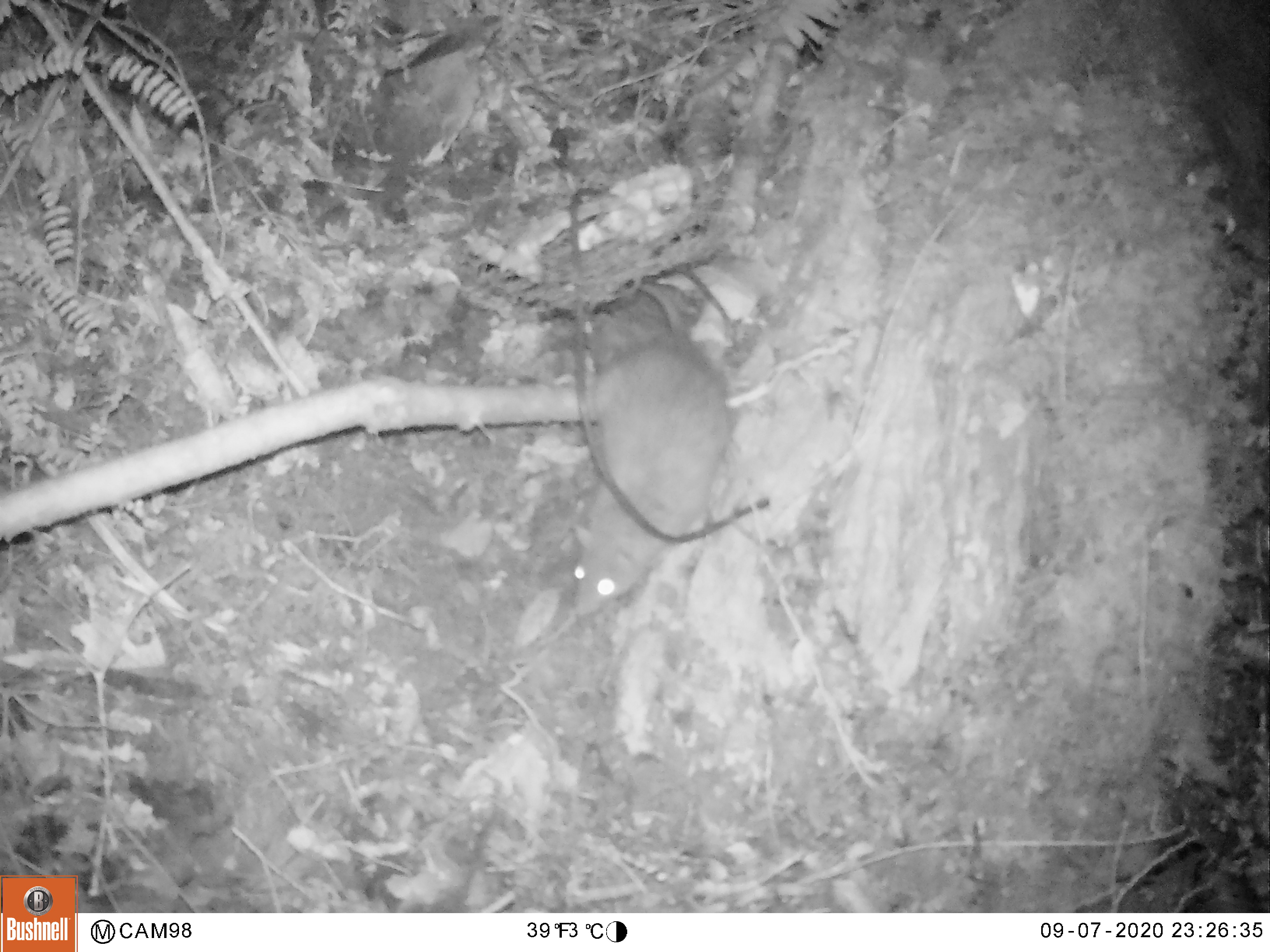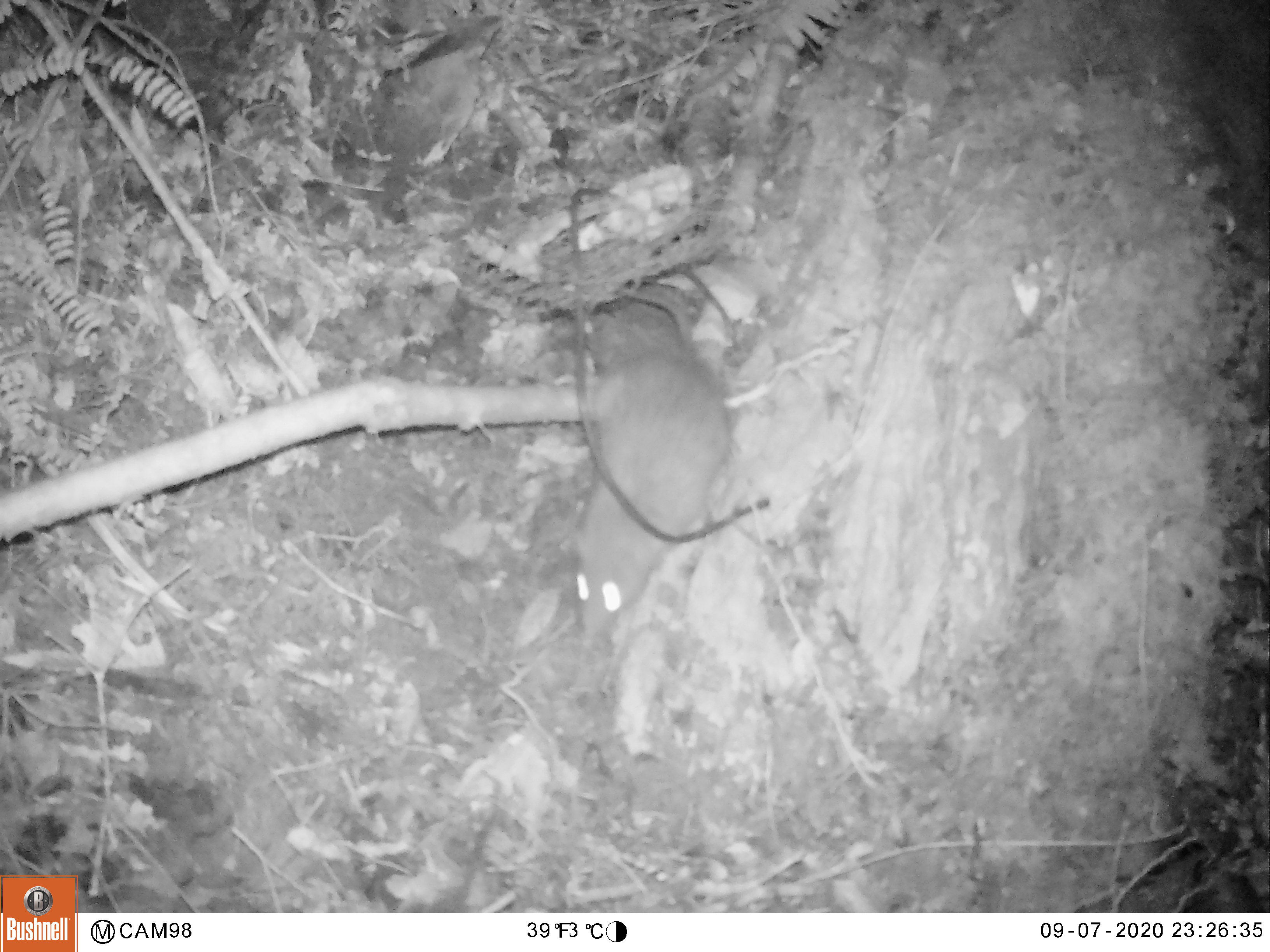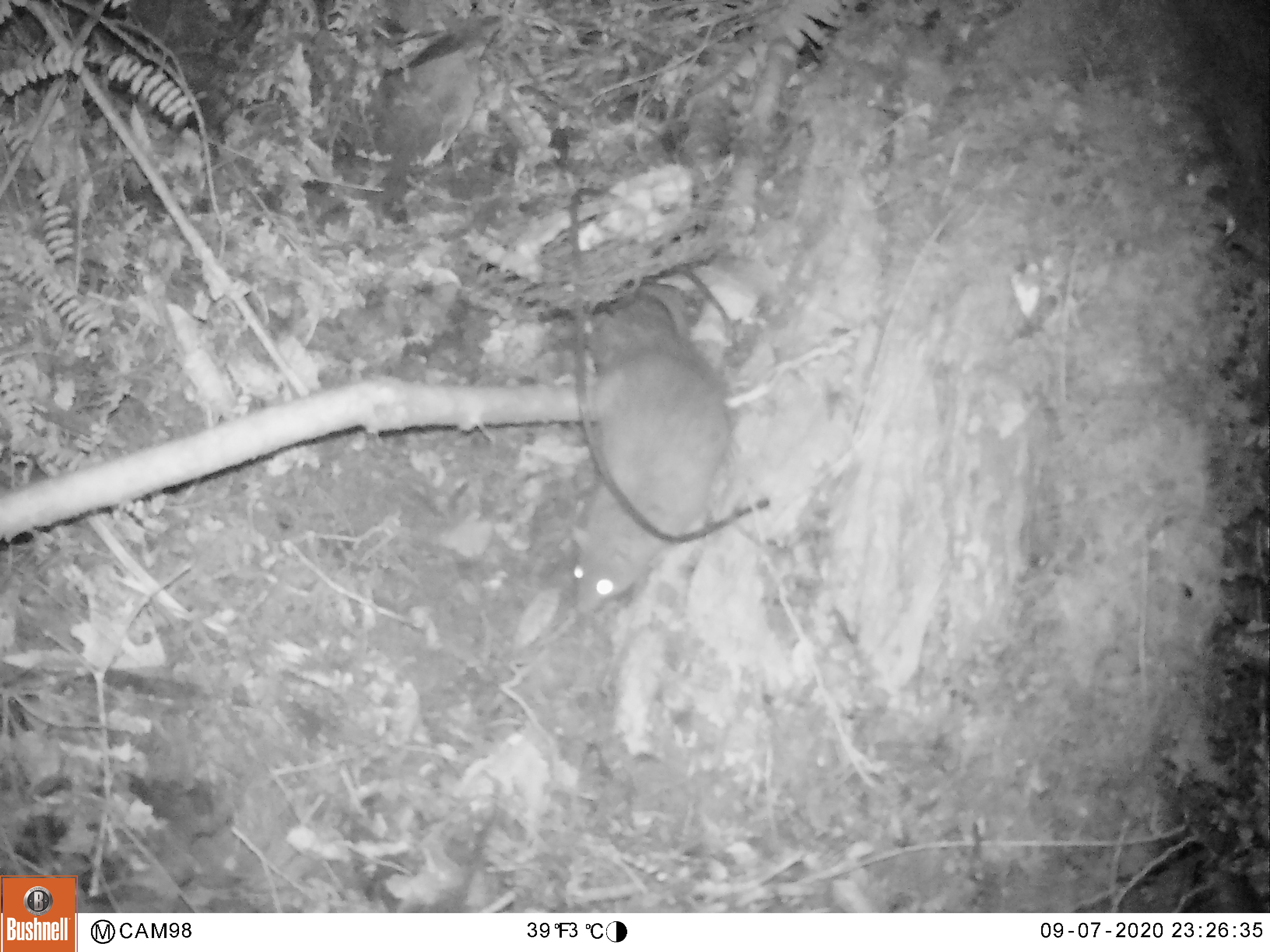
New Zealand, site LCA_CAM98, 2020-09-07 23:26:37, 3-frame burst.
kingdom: Animalia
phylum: Chordata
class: Mammalia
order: Rodentia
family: Muridae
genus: Rattus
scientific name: Rattus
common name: rat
Rat (Rattus).